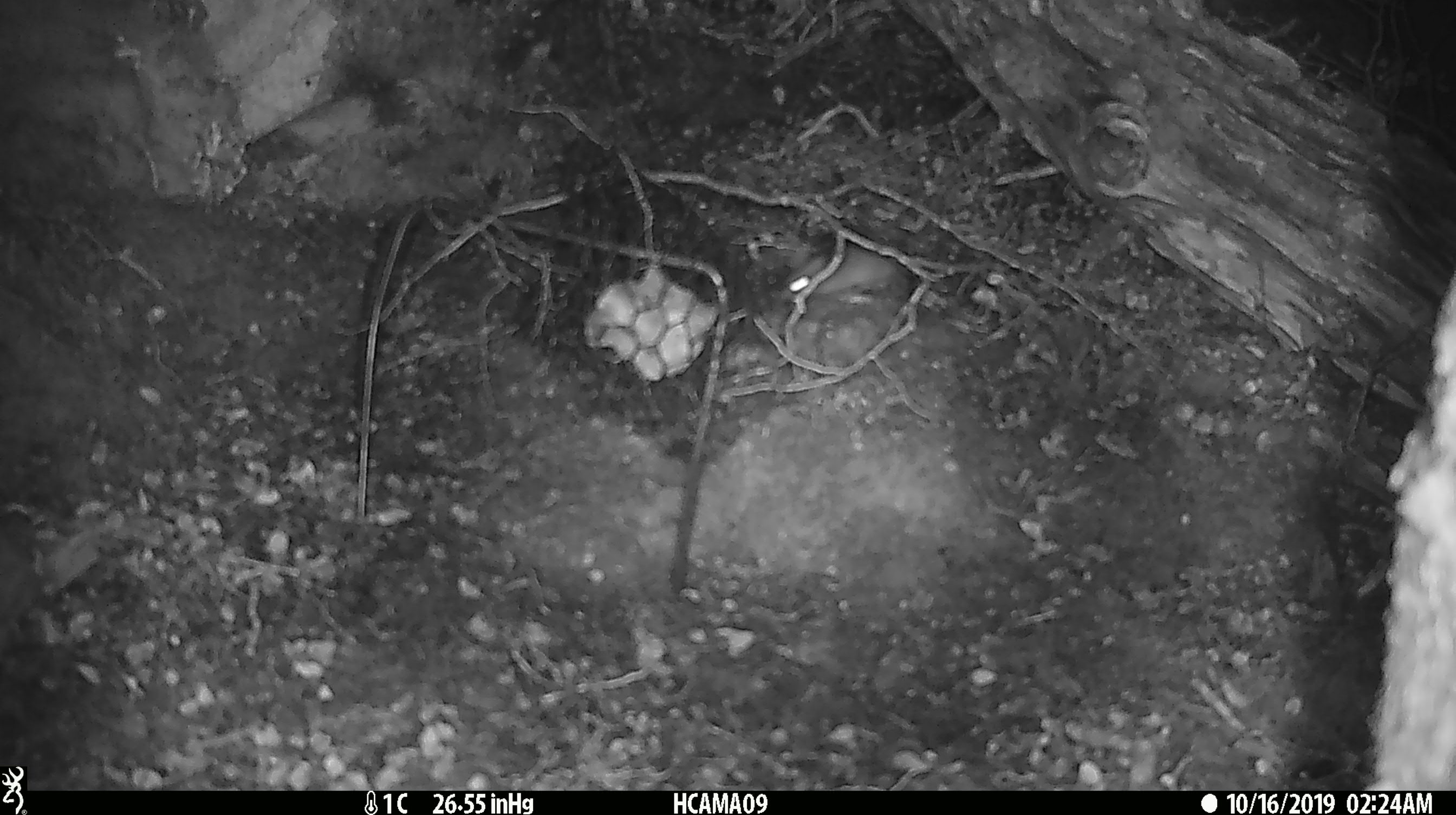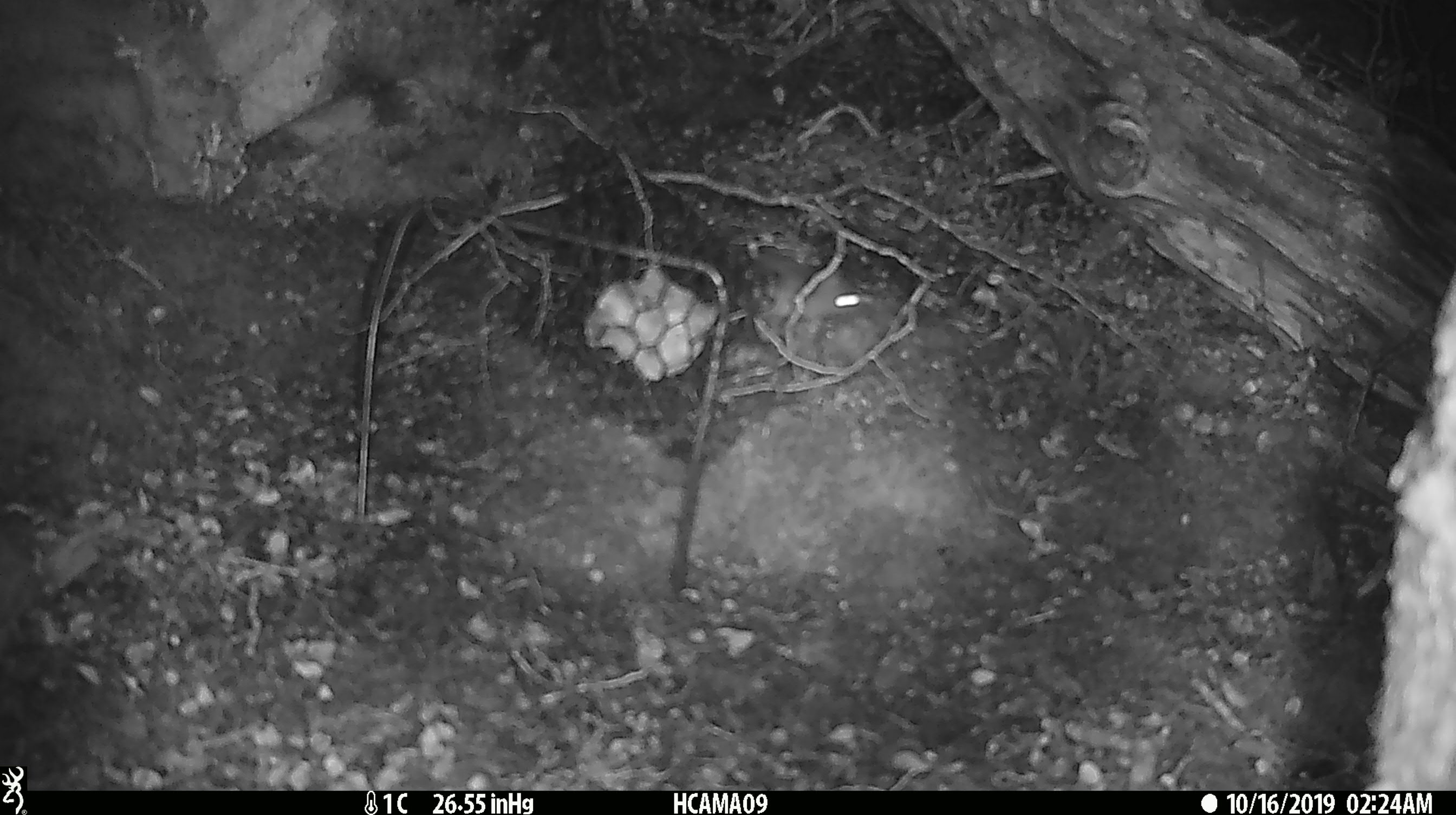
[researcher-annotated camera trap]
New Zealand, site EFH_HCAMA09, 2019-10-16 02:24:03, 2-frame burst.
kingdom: Animalia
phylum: Chordata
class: Mammalia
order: Rodentia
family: Muridae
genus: Mus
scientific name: Mus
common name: mouse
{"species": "mouse (Mus)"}